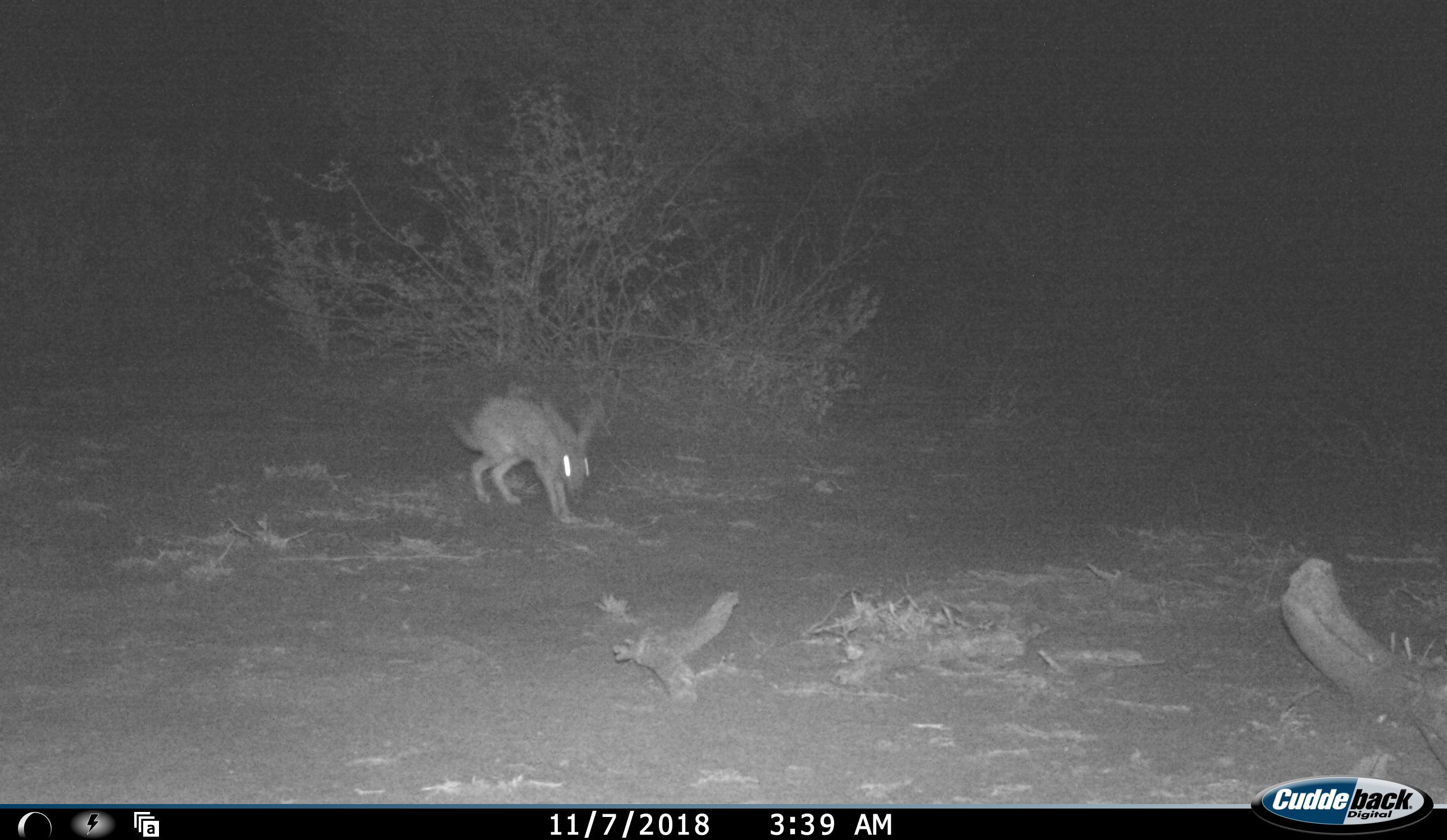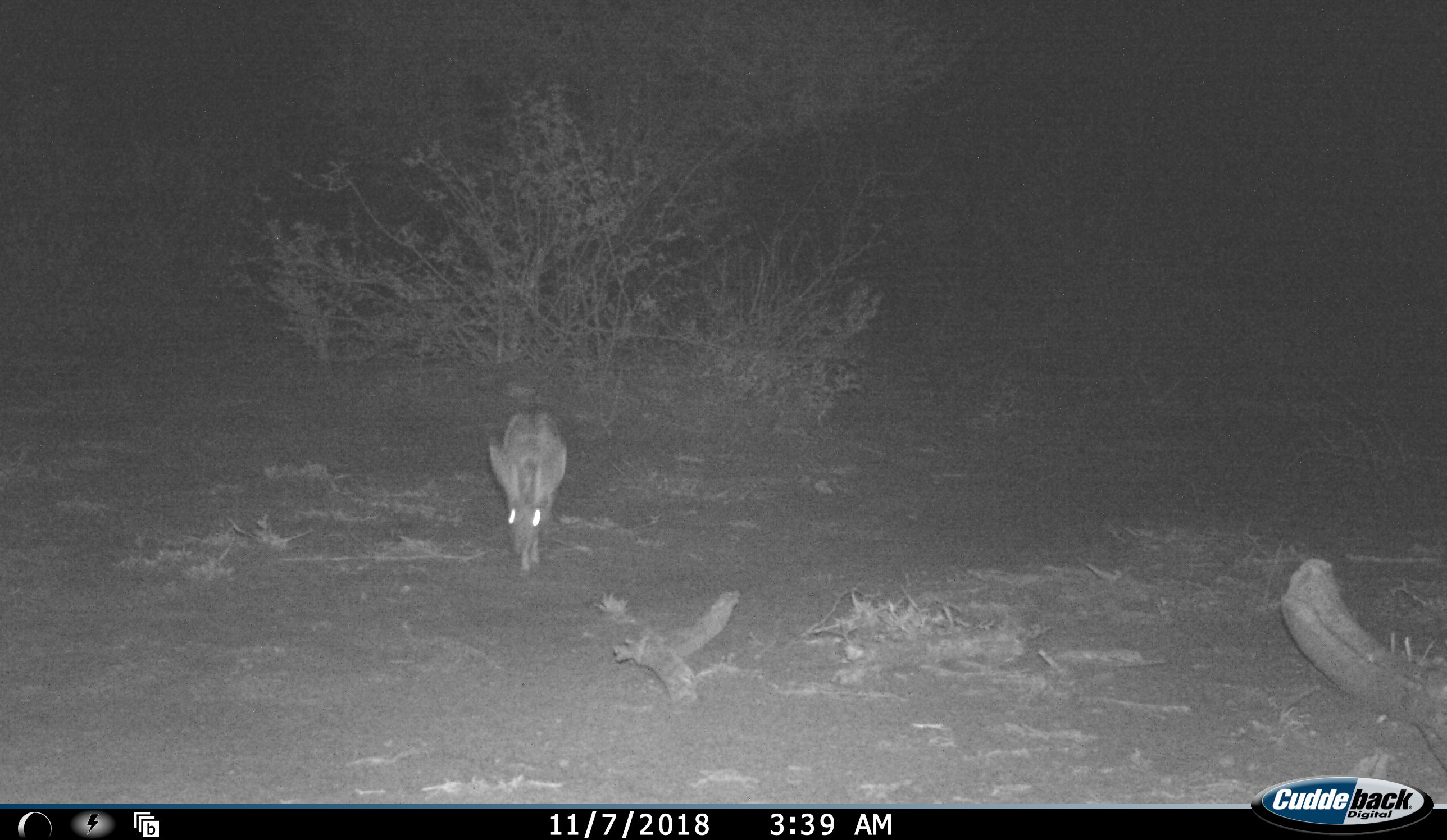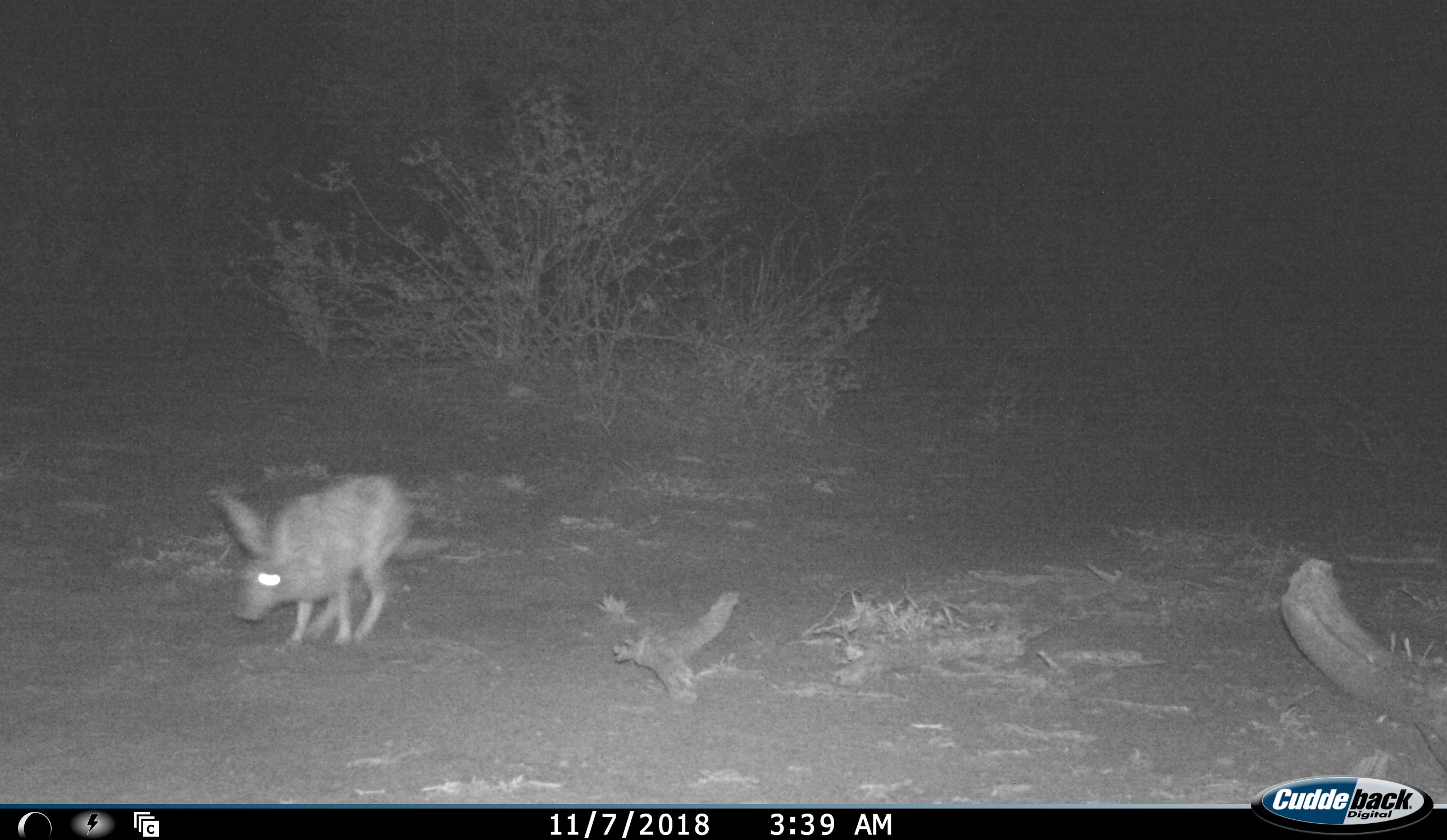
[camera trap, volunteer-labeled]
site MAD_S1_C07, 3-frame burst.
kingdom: Animalia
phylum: Chordata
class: Mammalia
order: Lagomorpha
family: Leporidae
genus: Lepus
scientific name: Lepus capensis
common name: cape hare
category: harecape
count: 1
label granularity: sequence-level